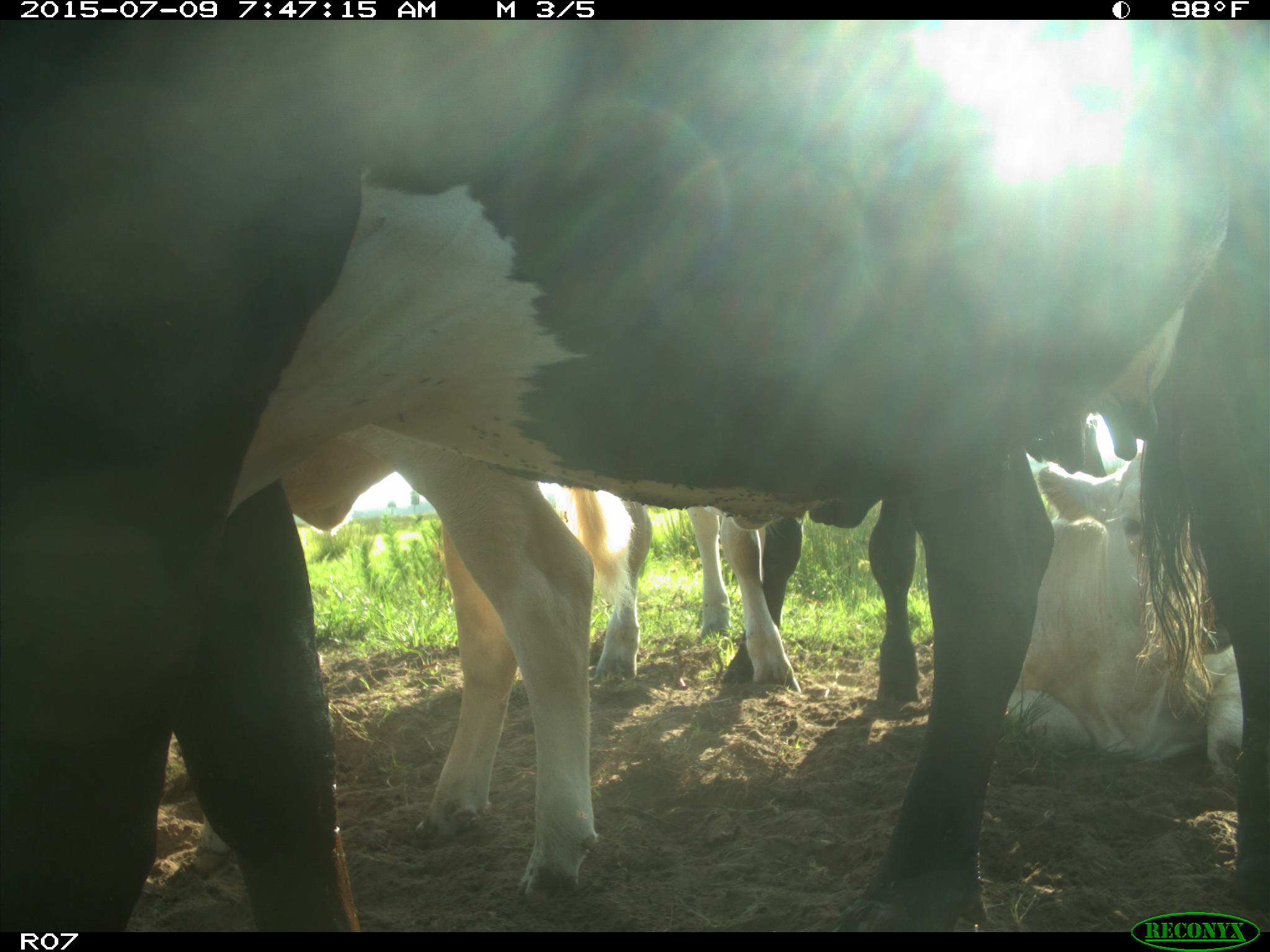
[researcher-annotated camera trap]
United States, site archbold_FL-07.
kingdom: Animalia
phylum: Chordata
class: Mammalia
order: Artiodactyla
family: Bovidae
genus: Bos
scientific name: Bos taurus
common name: domestic cow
Bos taurus (domestic cow).